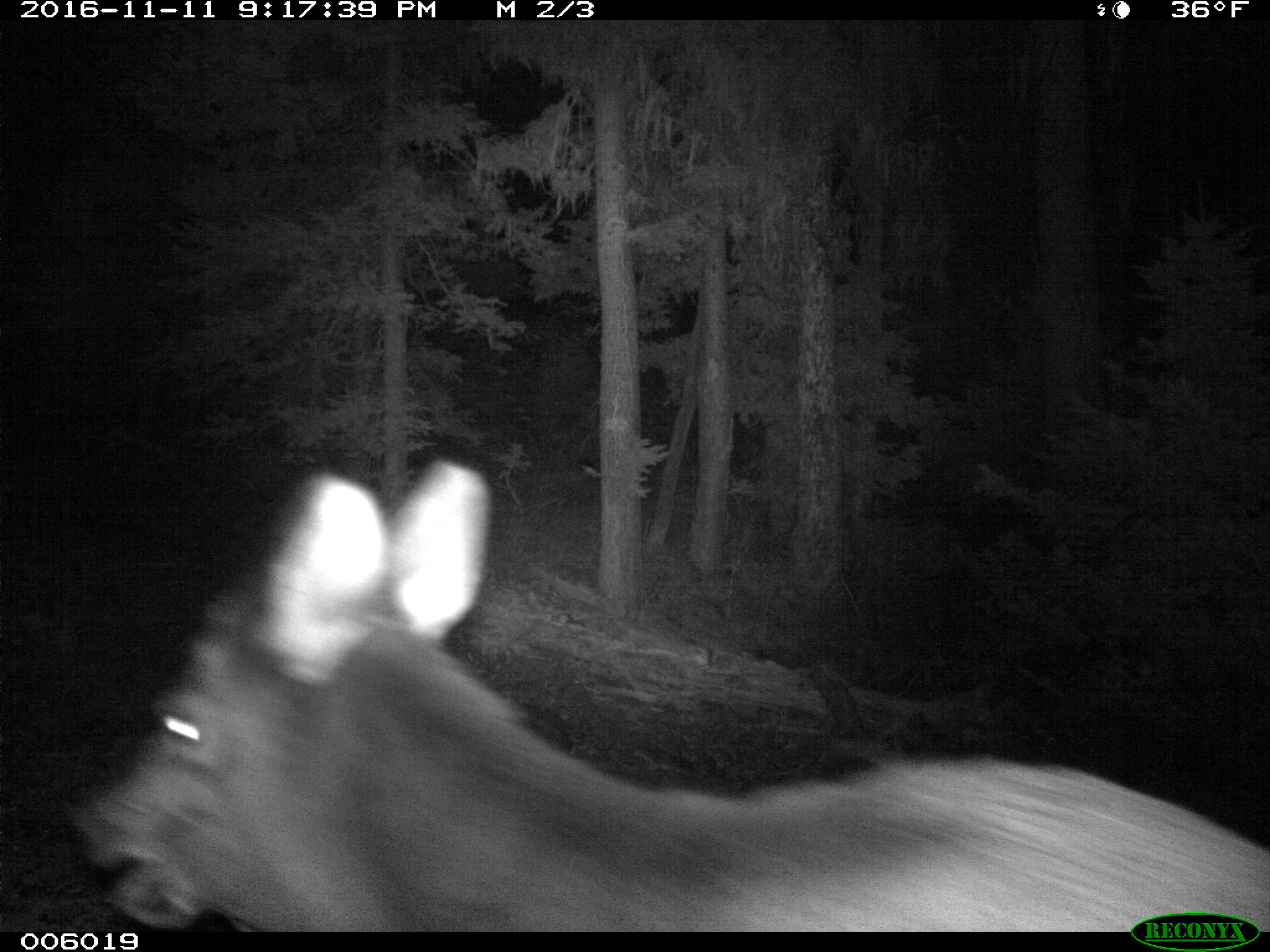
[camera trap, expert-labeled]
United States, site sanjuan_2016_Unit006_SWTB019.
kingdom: Animalia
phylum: Chordata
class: Mammalia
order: Artiodactyla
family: Cervidae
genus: Cervus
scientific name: Cervus elaphus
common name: red deer